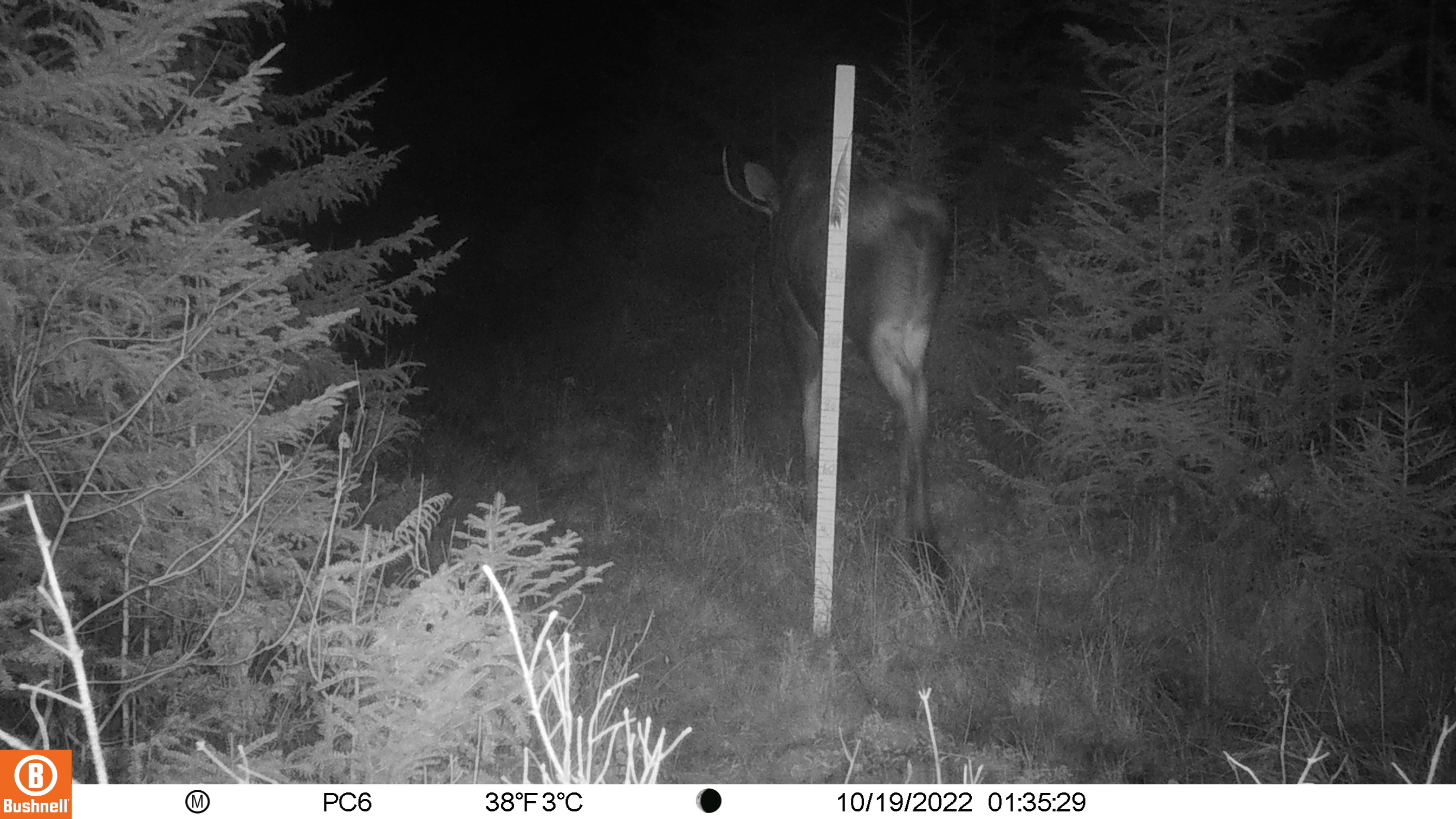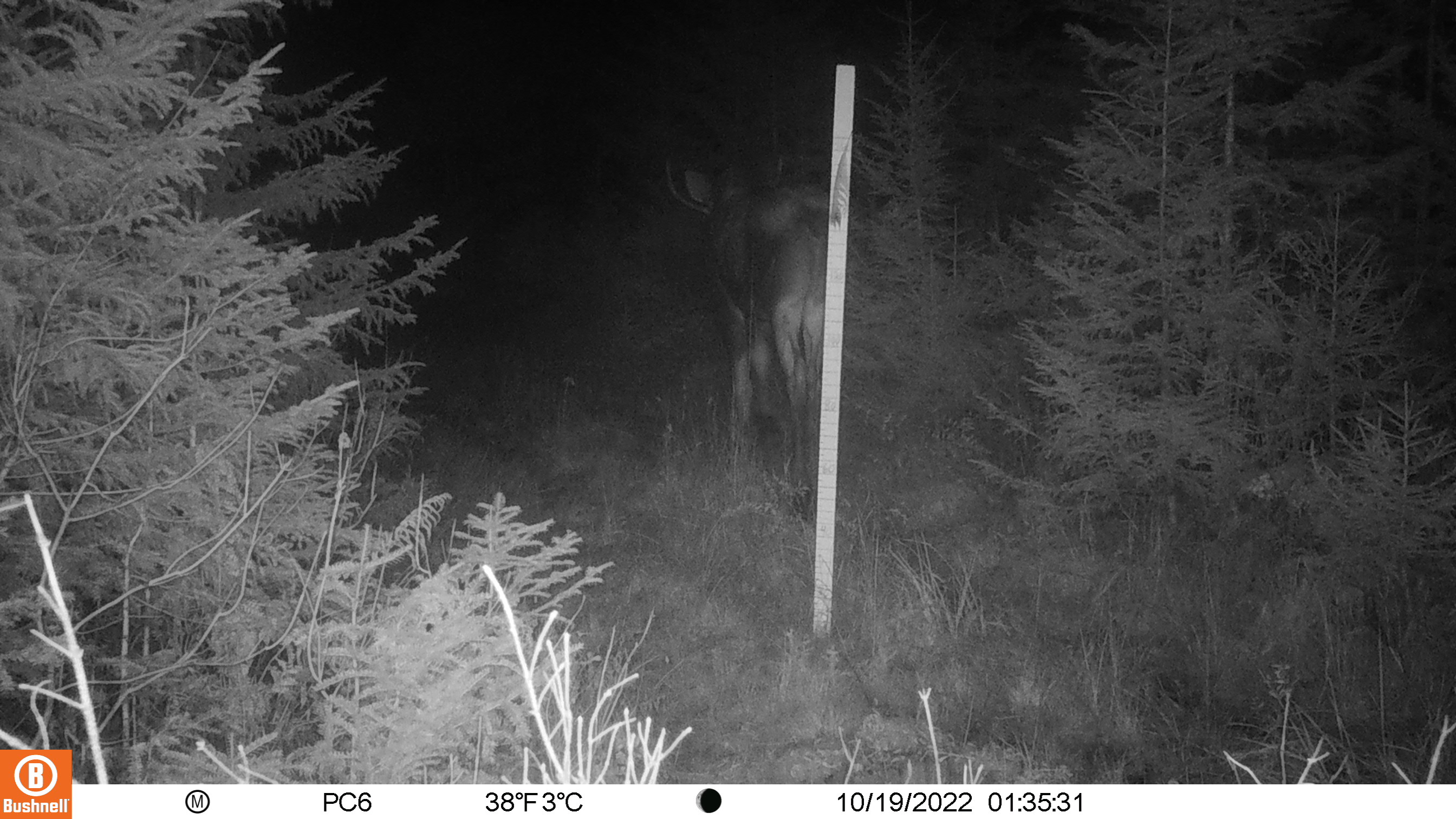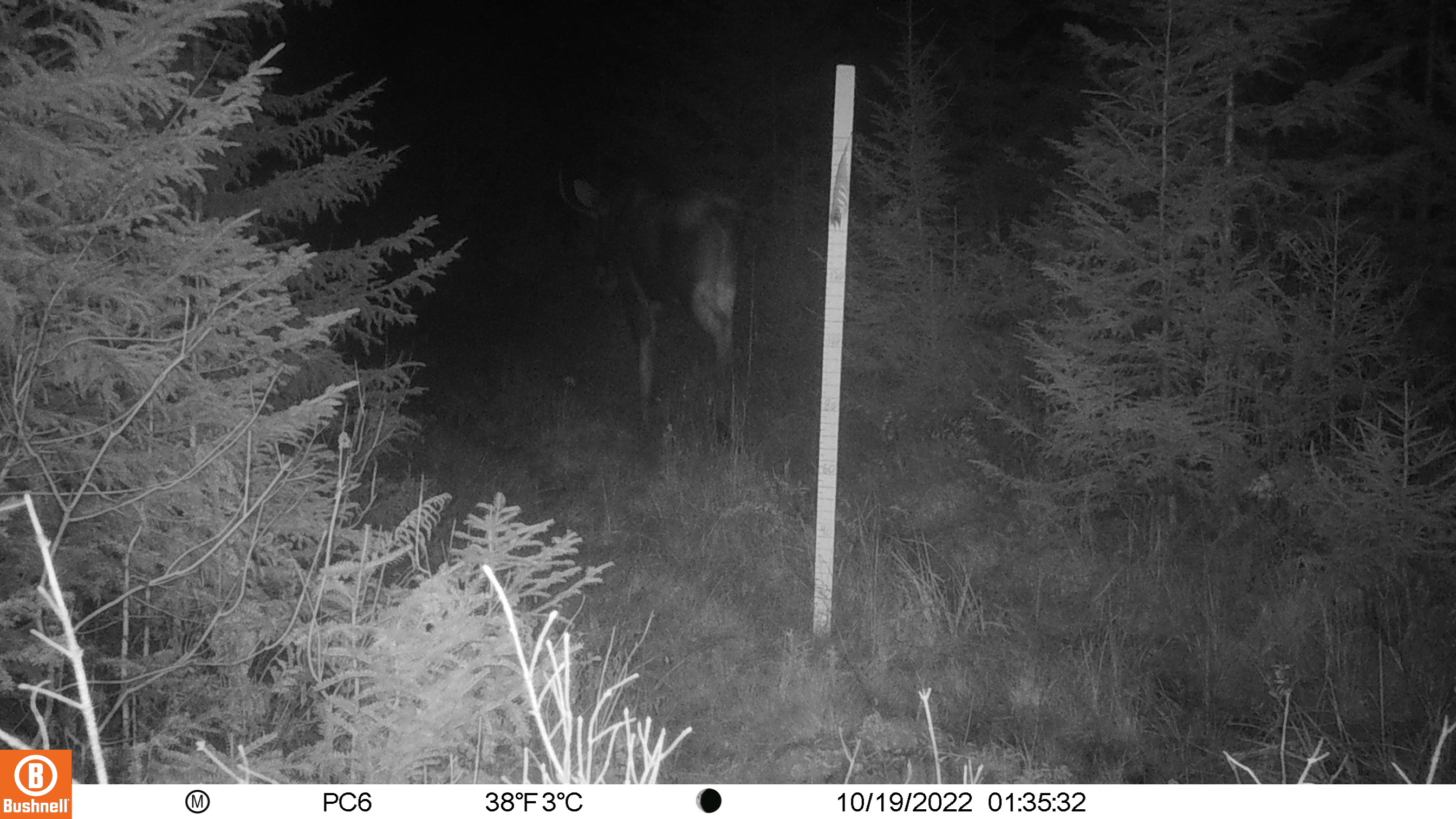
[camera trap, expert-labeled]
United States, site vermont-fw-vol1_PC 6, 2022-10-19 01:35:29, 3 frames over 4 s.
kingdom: Animalia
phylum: Chordata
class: Mammalia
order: Artiodactyla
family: Cervidae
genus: Alces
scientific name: Alces alces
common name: moose